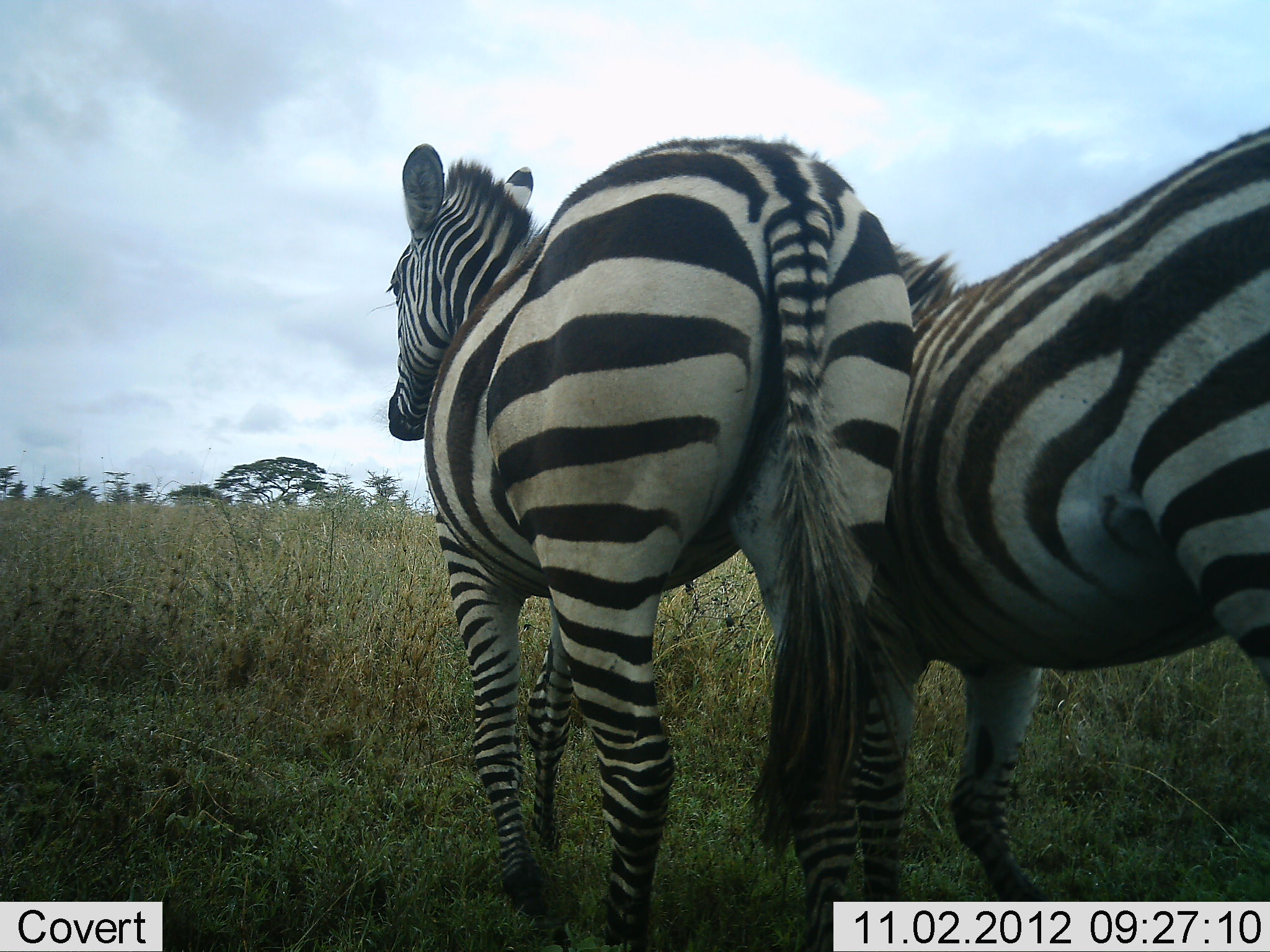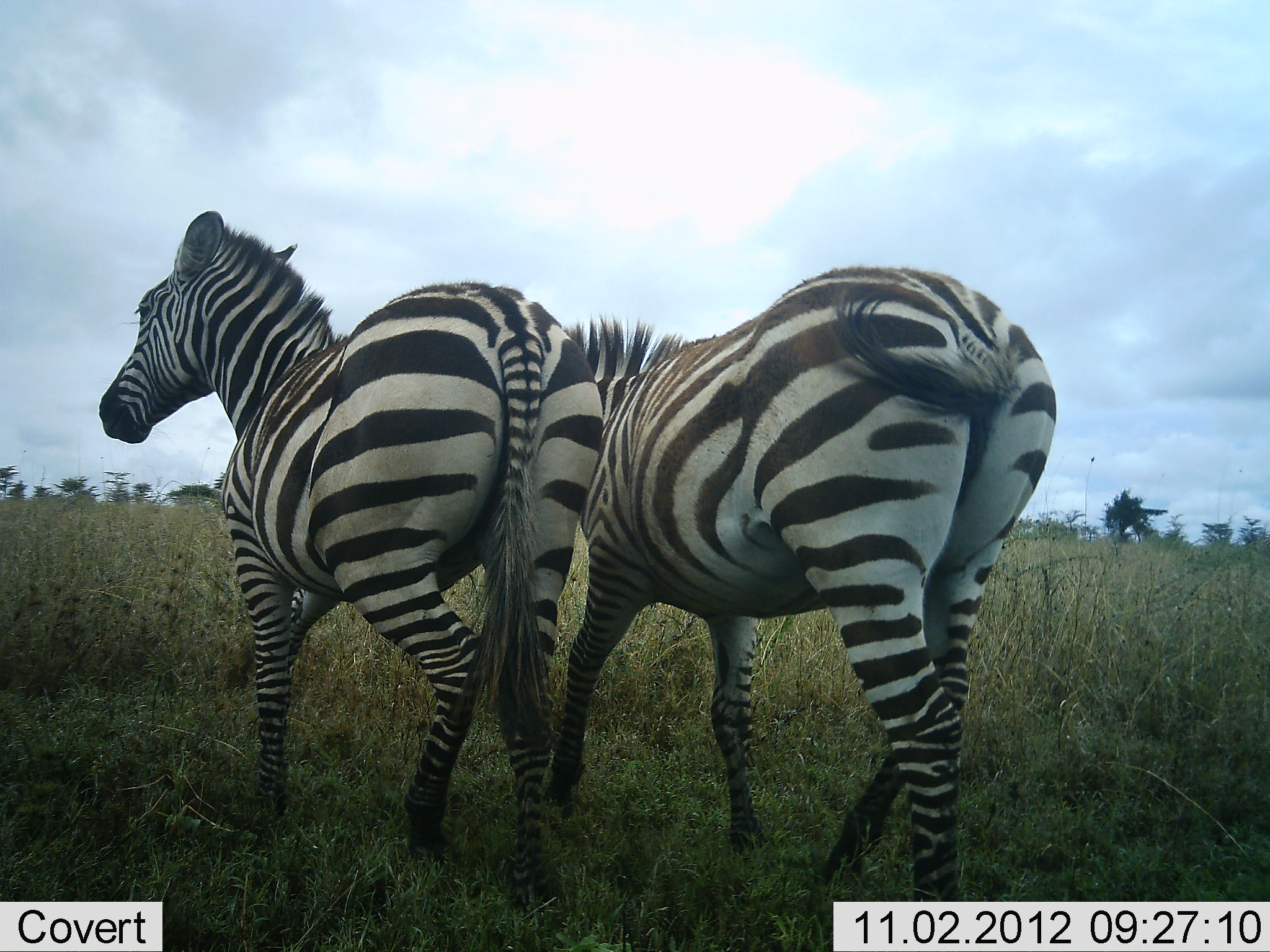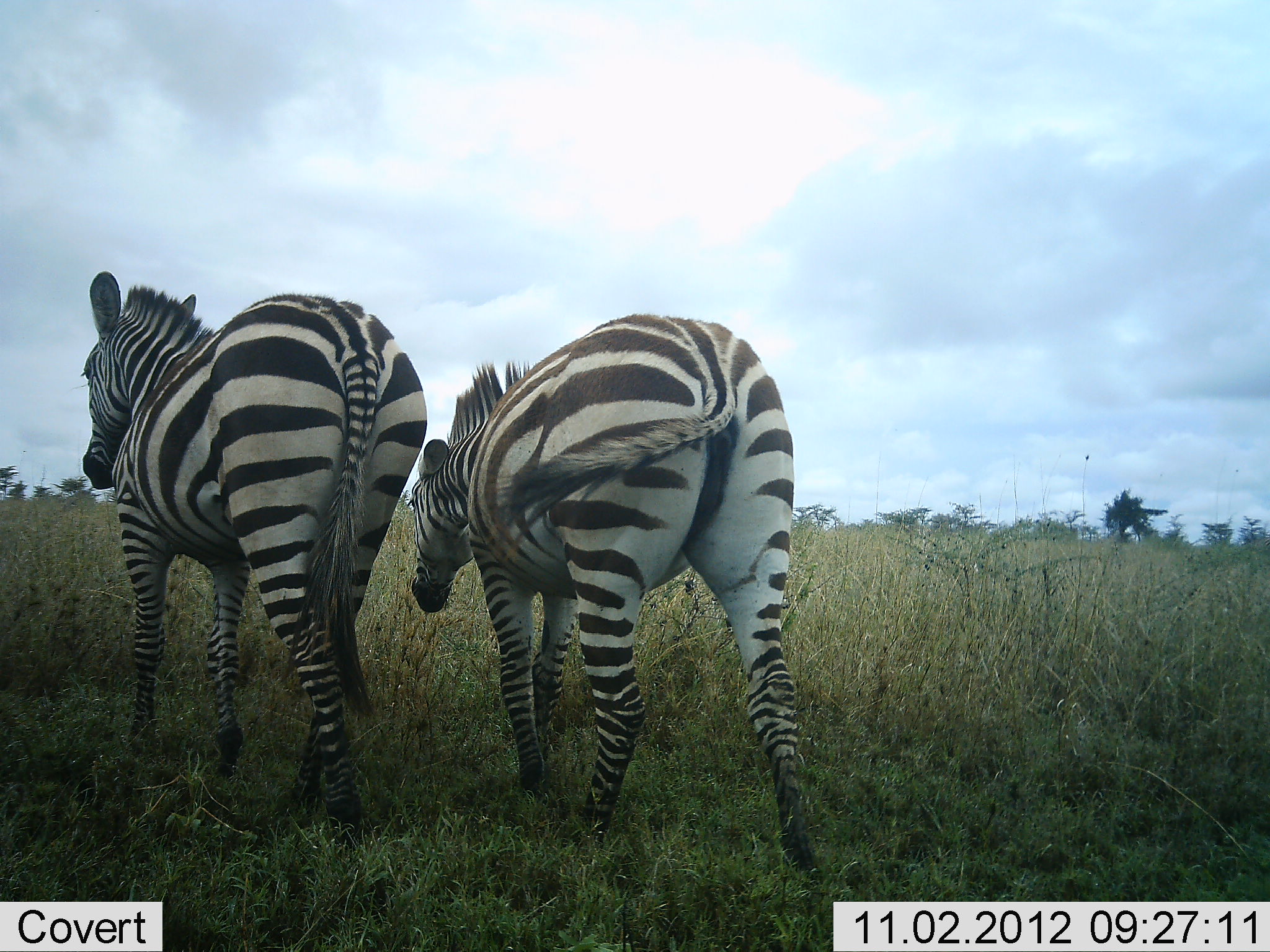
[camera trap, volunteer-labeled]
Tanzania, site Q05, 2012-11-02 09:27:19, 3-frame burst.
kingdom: Animalia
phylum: Chordata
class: Mammalia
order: Perissodactyla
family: Equidae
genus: Equus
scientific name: Equus quagga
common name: plains zebra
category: zebra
Zebra (plains zebra) (Equus quagga), count 2. Behavior (volunteer vote fractions): standing 10%, resting 0%, moving 90%, interacting 10%. Young present (vote fraction): 0%. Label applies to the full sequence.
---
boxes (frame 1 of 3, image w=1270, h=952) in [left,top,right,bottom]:
animal: [384,134,933,952]; [859,124,1270,899]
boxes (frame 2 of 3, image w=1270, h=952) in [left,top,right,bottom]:
animal: [97,211,603,913]; [557,264,1055,901]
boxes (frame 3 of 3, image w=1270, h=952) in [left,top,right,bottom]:
animal: [407,310,827,881]; [70,270,427,847]